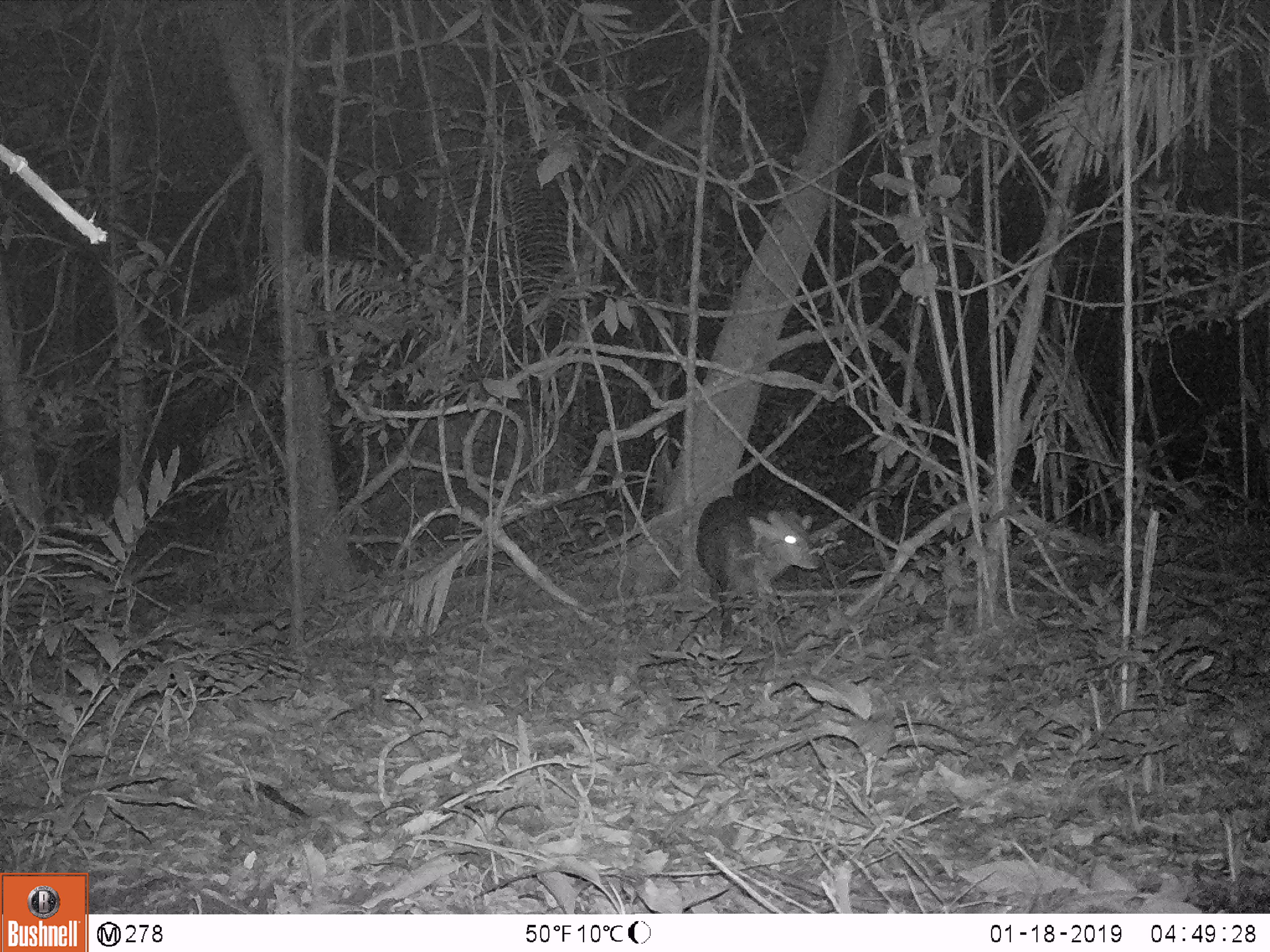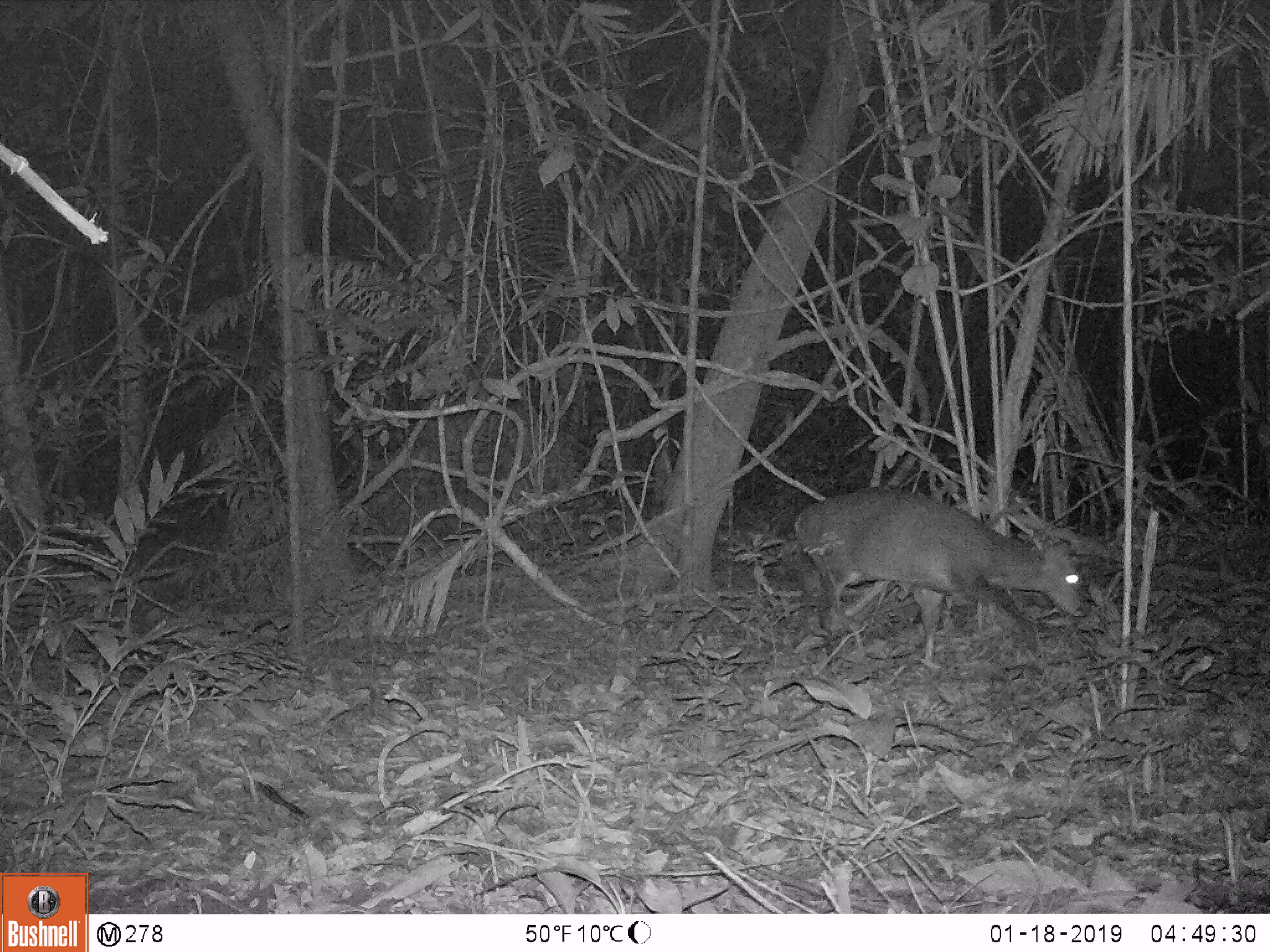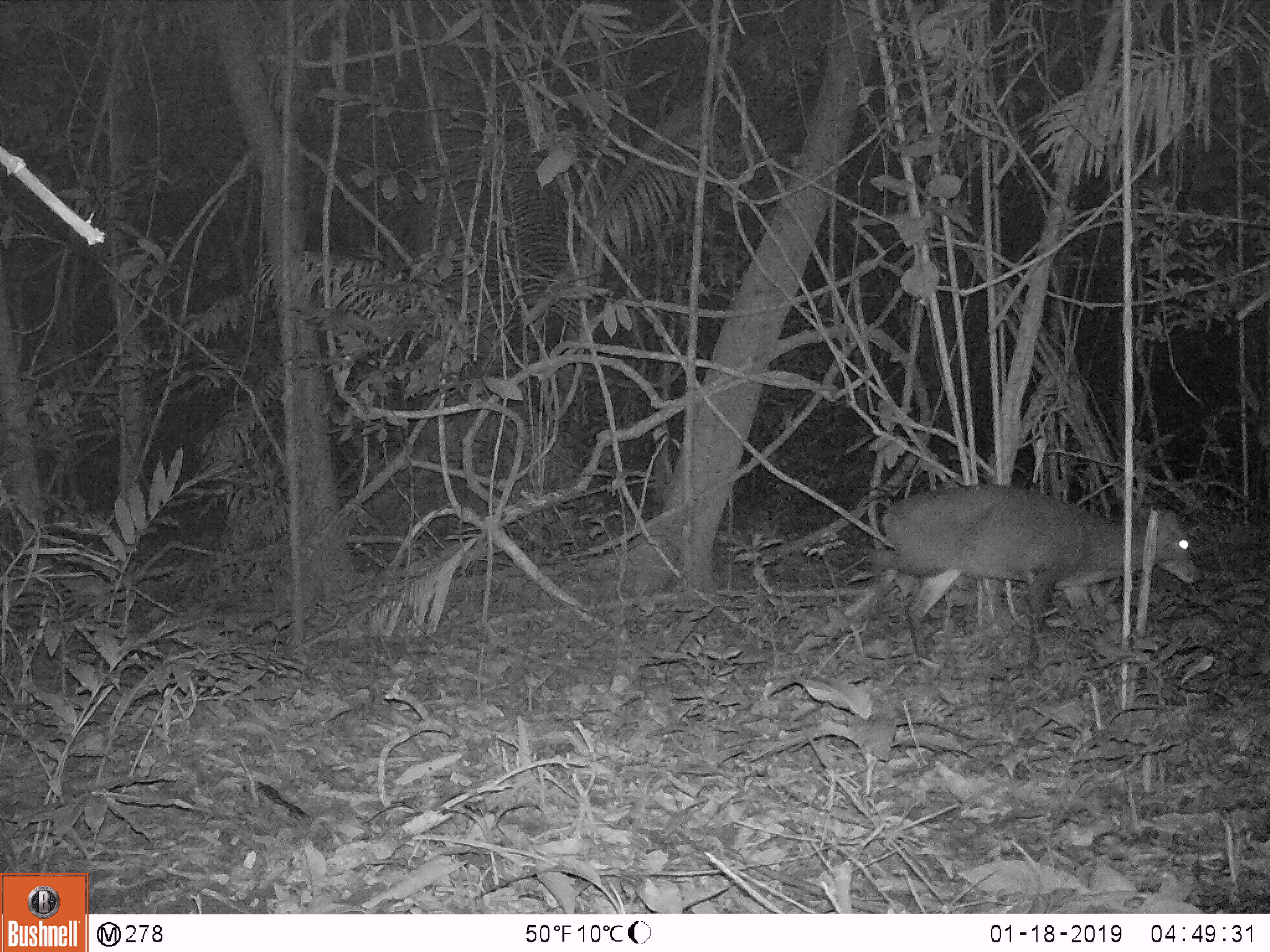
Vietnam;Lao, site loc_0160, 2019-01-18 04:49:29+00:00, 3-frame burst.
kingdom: Animalia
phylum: Chordata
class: Mammalia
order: Artiodactyla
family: Cervidae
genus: Muntiacus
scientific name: Muntiacus vuquangensis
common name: large-antlered muntjac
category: large antlered muntjac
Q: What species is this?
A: Large antlered muntjac (large-antlered muntjac) (Muntiacus vuquangensis).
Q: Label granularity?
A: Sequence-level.